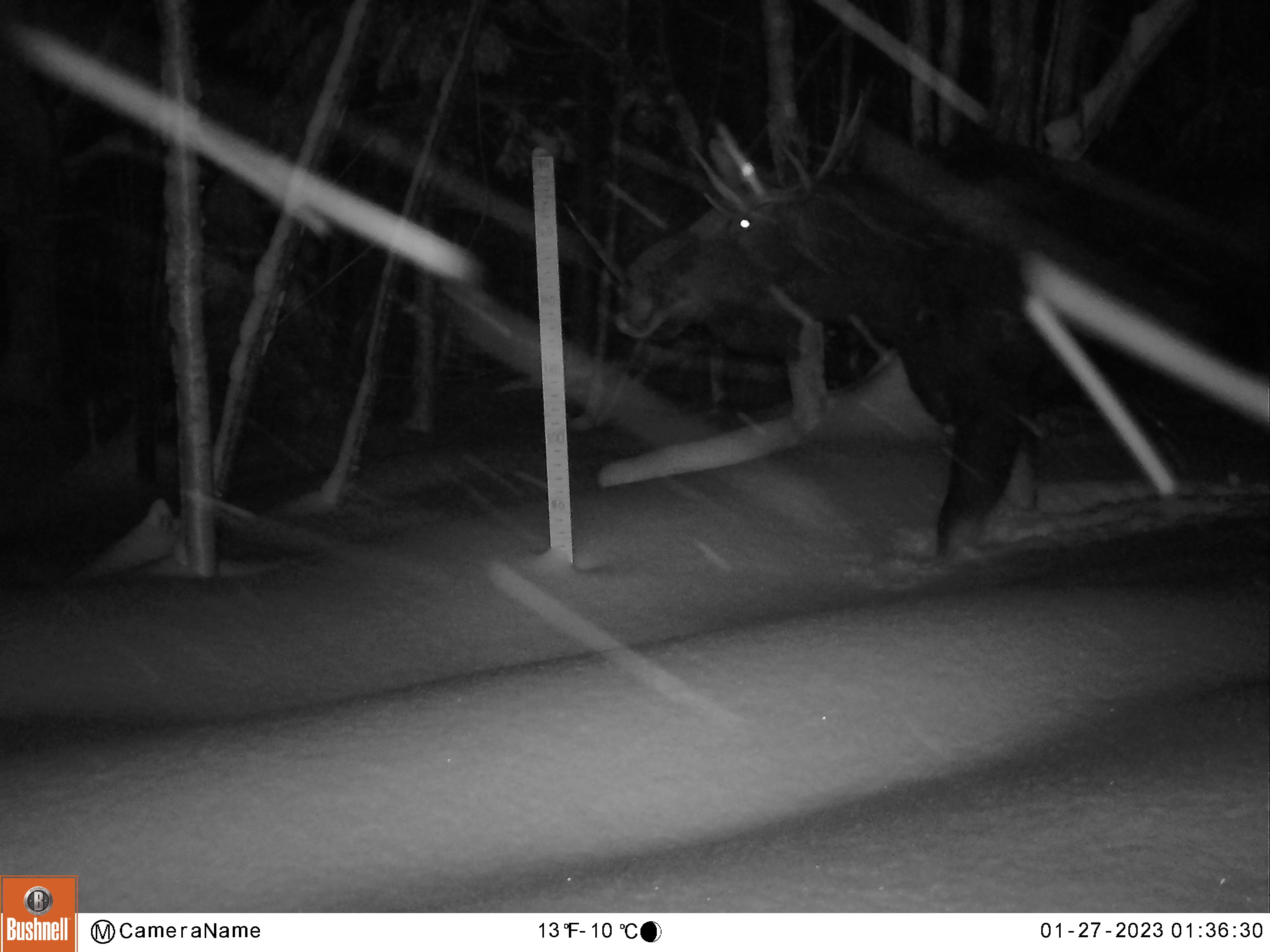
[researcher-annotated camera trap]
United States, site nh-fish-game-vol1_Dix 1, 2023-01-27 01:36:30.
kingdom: Animalia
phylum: Chordata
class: Mammalia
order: Artiodactyla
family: Cervidae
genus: Alces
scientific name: Alces alces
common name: moose